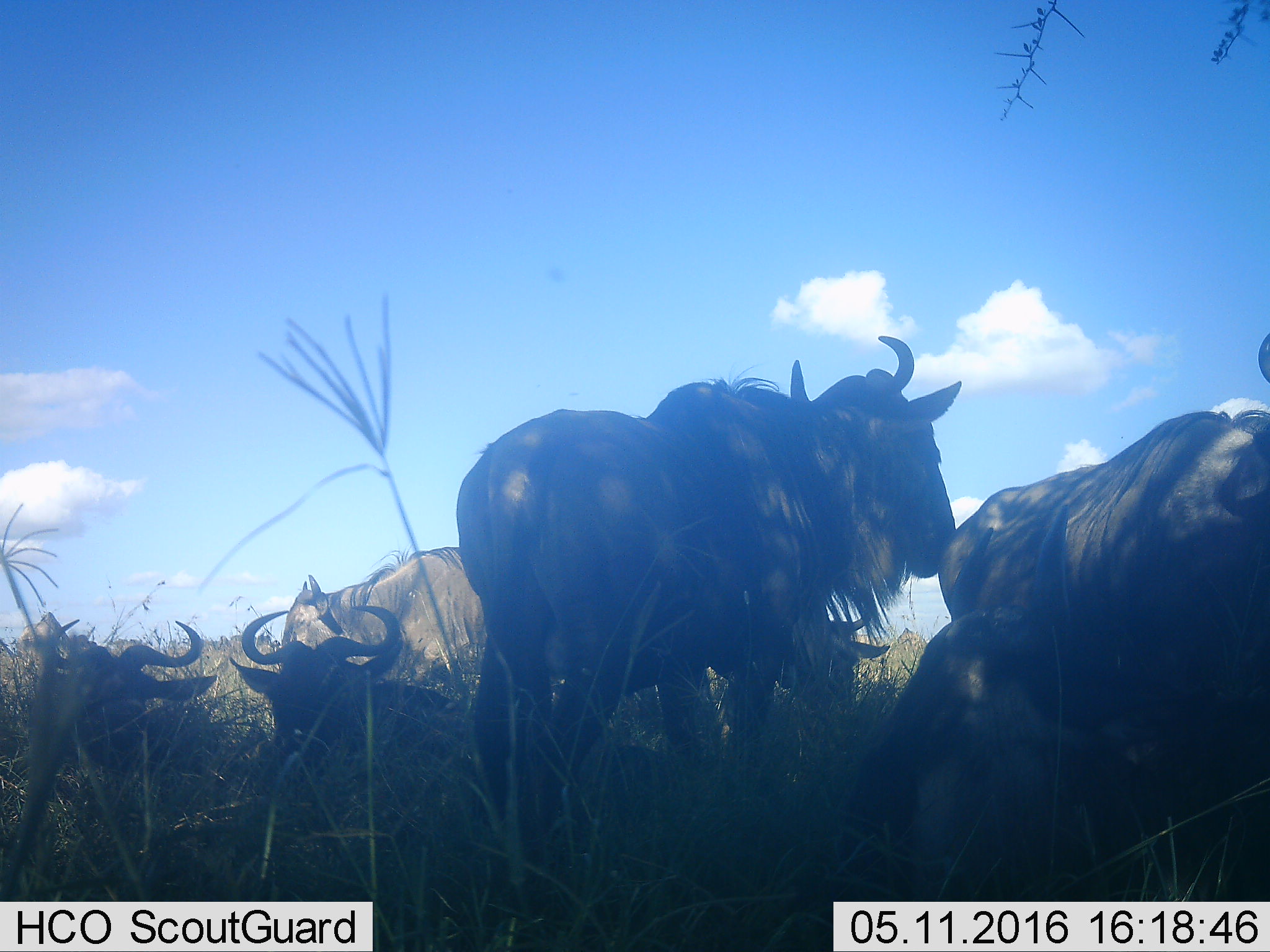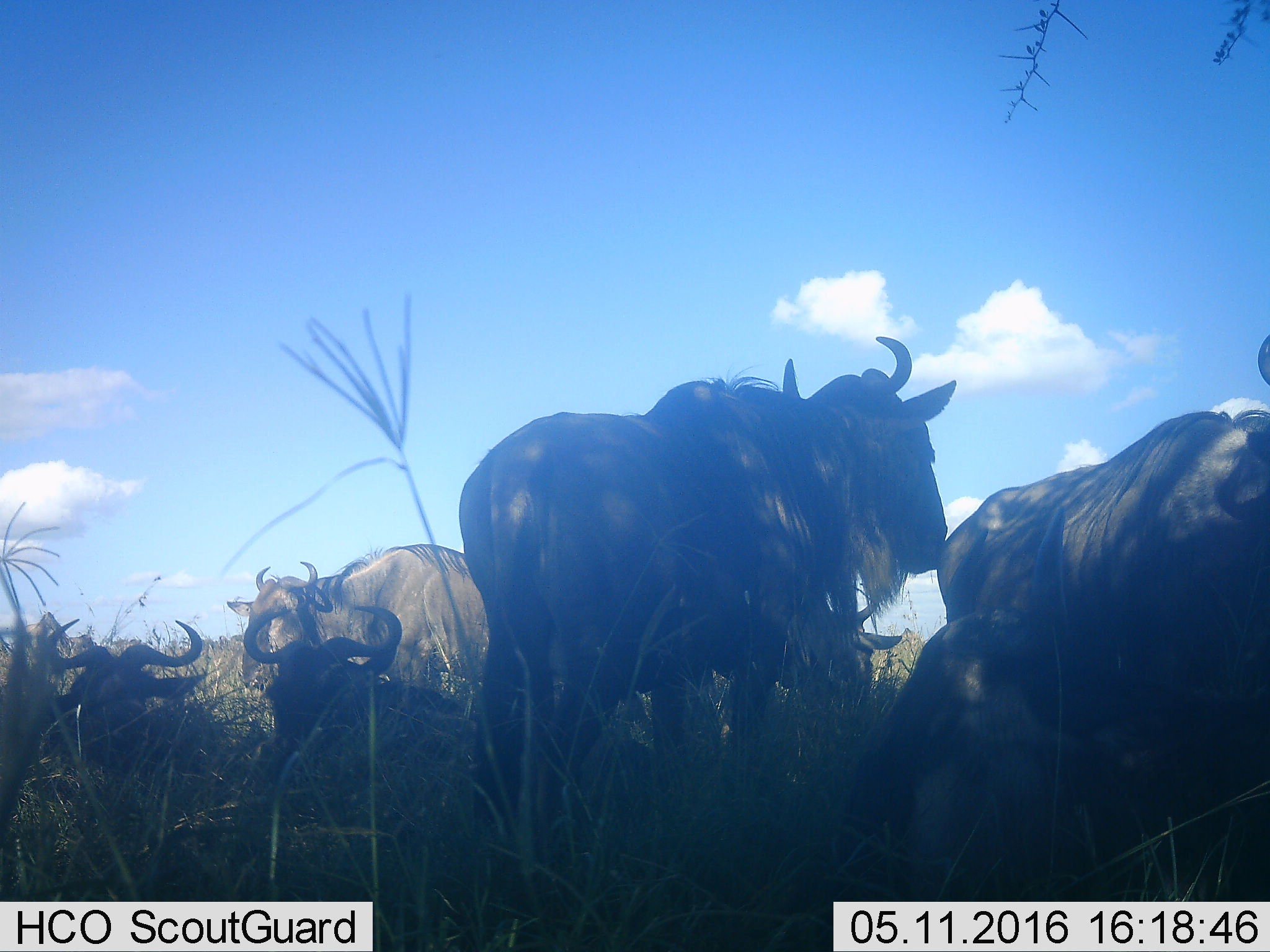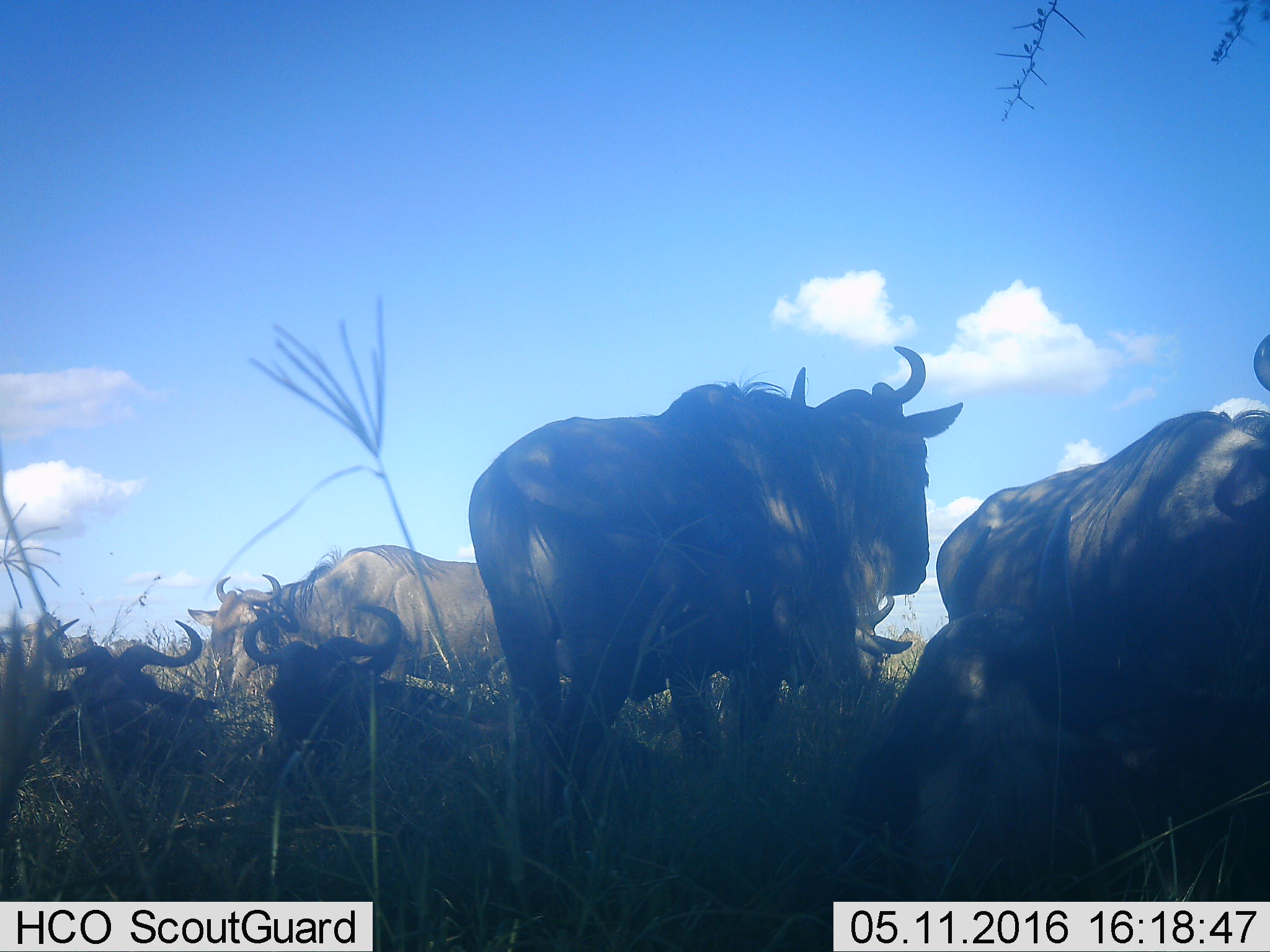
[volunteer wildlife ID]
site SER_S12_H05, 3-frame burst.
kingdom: Animalia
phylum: Chordata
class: Mammalia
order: Artiodactyla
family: Bovidae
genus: Connochaetes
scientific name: Connochaetes taurinus taurinus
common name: blue wildebeest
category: wildebeestblue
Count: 6.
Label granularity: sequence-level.